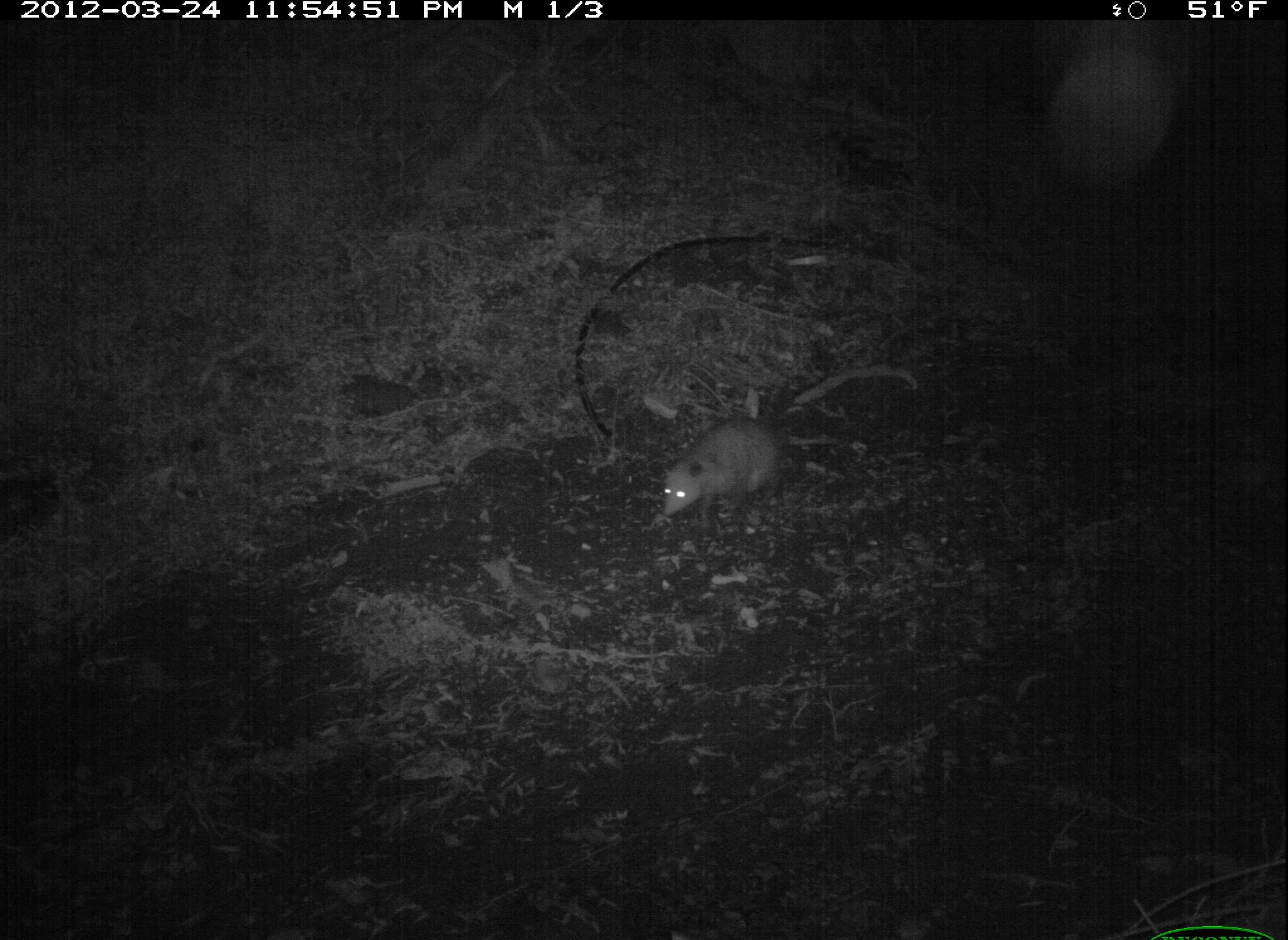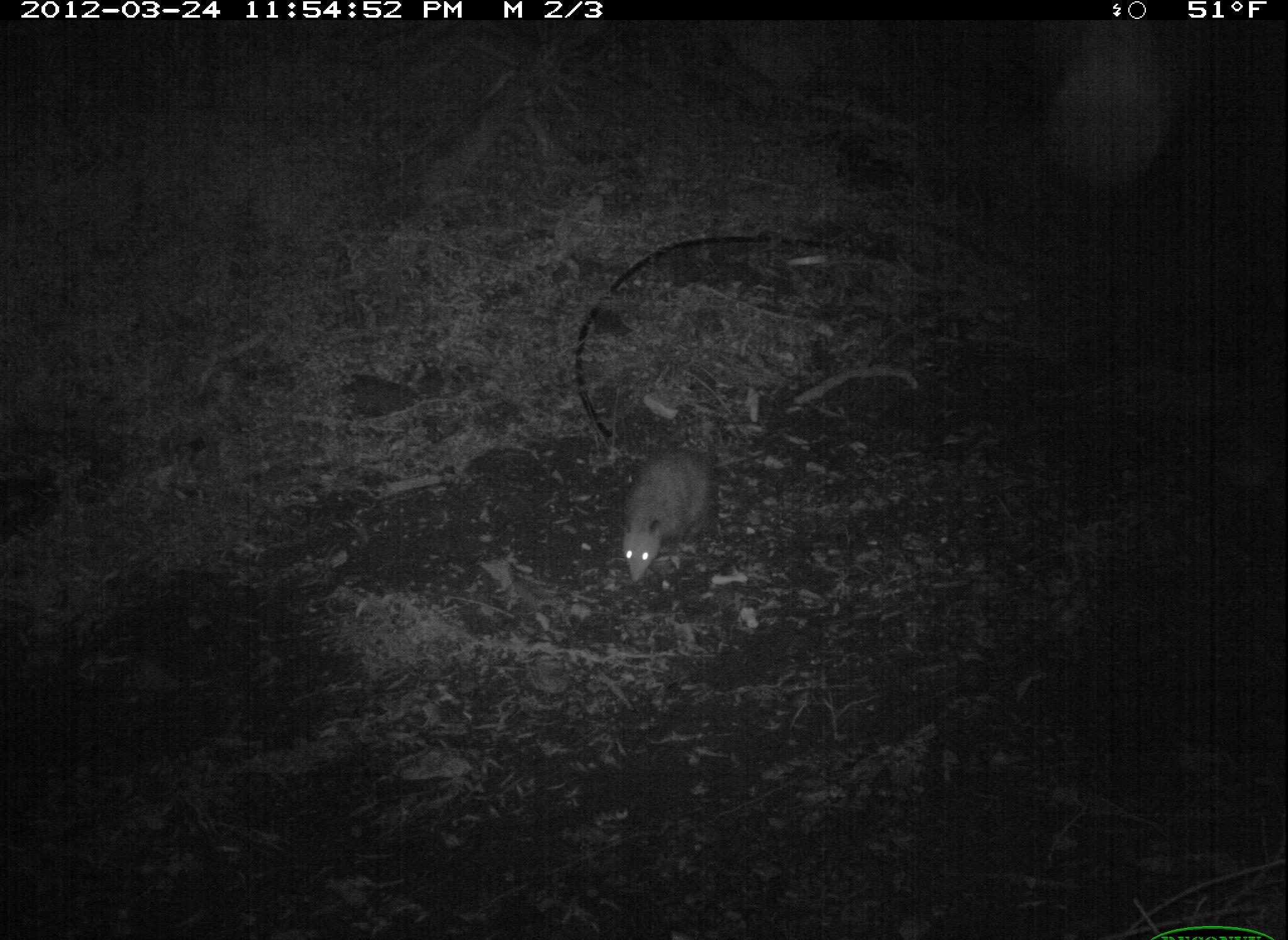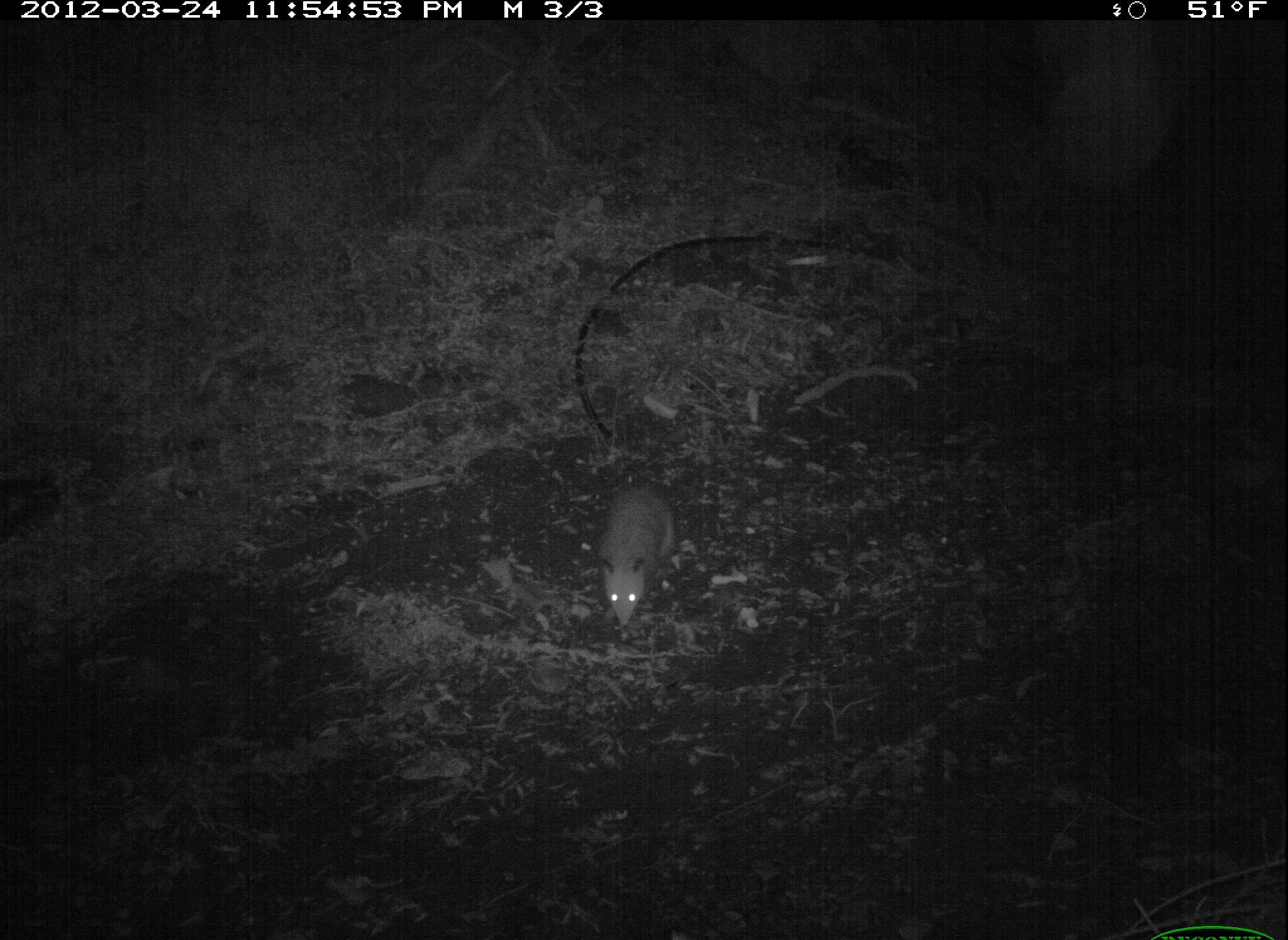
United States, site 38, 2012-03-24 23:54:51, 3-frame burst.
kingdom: Animalia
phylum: Chordata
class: Mammalia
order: Didelphimorphia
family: Didelphidae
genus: Didelphis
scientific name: Didelphis virginiana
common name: virginia opossum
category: opossum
Opossum (virginia opossum) (Didelphis virginiana).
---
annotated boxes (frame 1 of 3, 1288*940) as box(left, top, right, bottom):
opossum: box(654, 412, 832, 525)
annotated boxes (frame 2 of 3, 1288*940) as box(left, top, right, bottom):
opossum: box(583, 427, 742, 583)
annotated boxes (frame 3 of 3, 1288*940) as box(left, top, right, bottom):
opossum: box(589, 477, 686, 641)